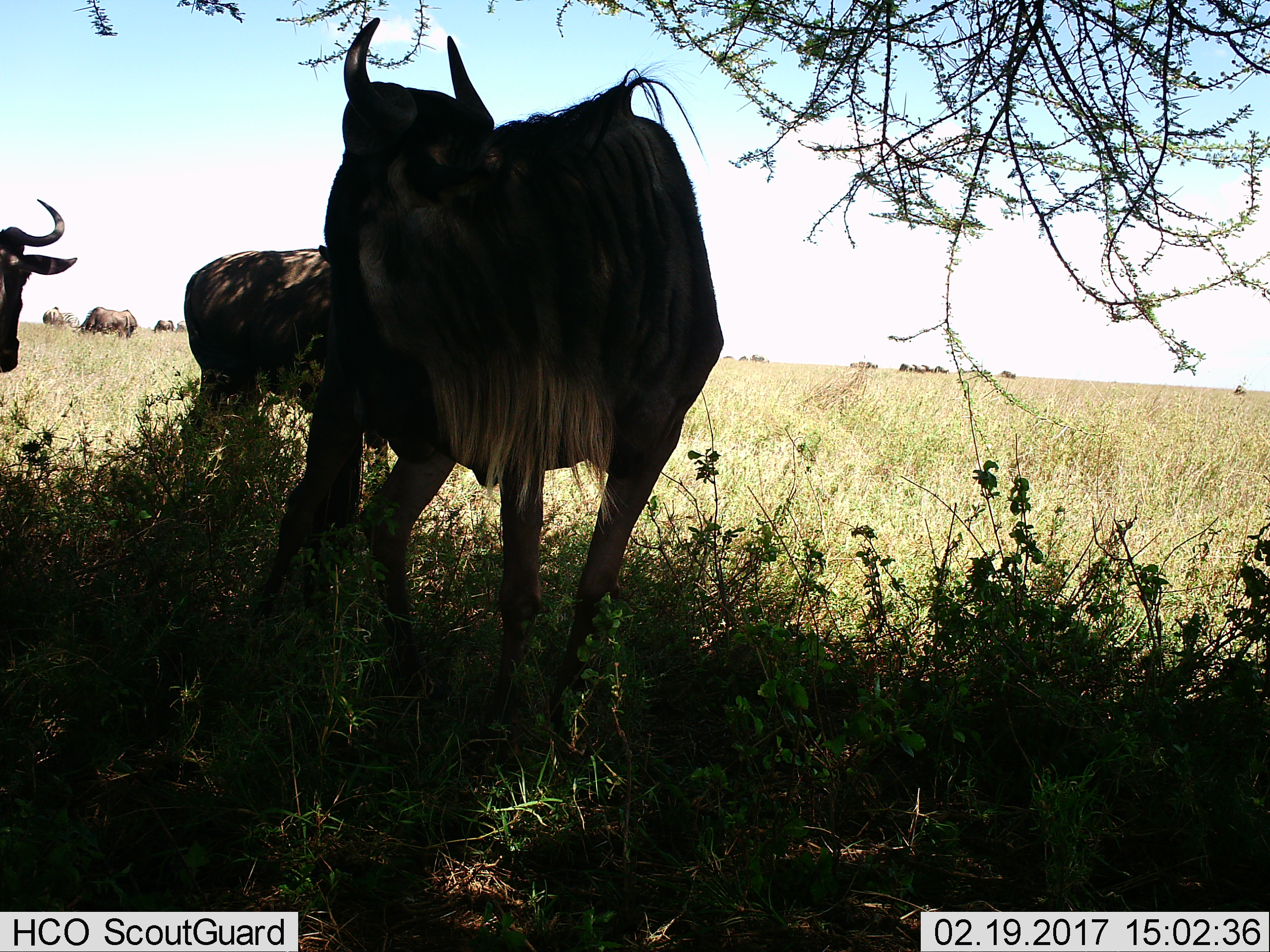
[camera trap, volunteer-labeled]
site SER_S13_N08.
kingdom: Animalia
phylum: Chordata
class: Mammalia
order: Artiodactyla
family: Bovidae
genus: Connochaetes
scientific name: Connochaetes taurinus taurinus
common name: blue wildebeest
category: wildebeestblue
Wildebeestblue (blue wildebeest) (Connochaetes taurinus taurinus), count 11-50. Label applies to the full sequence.